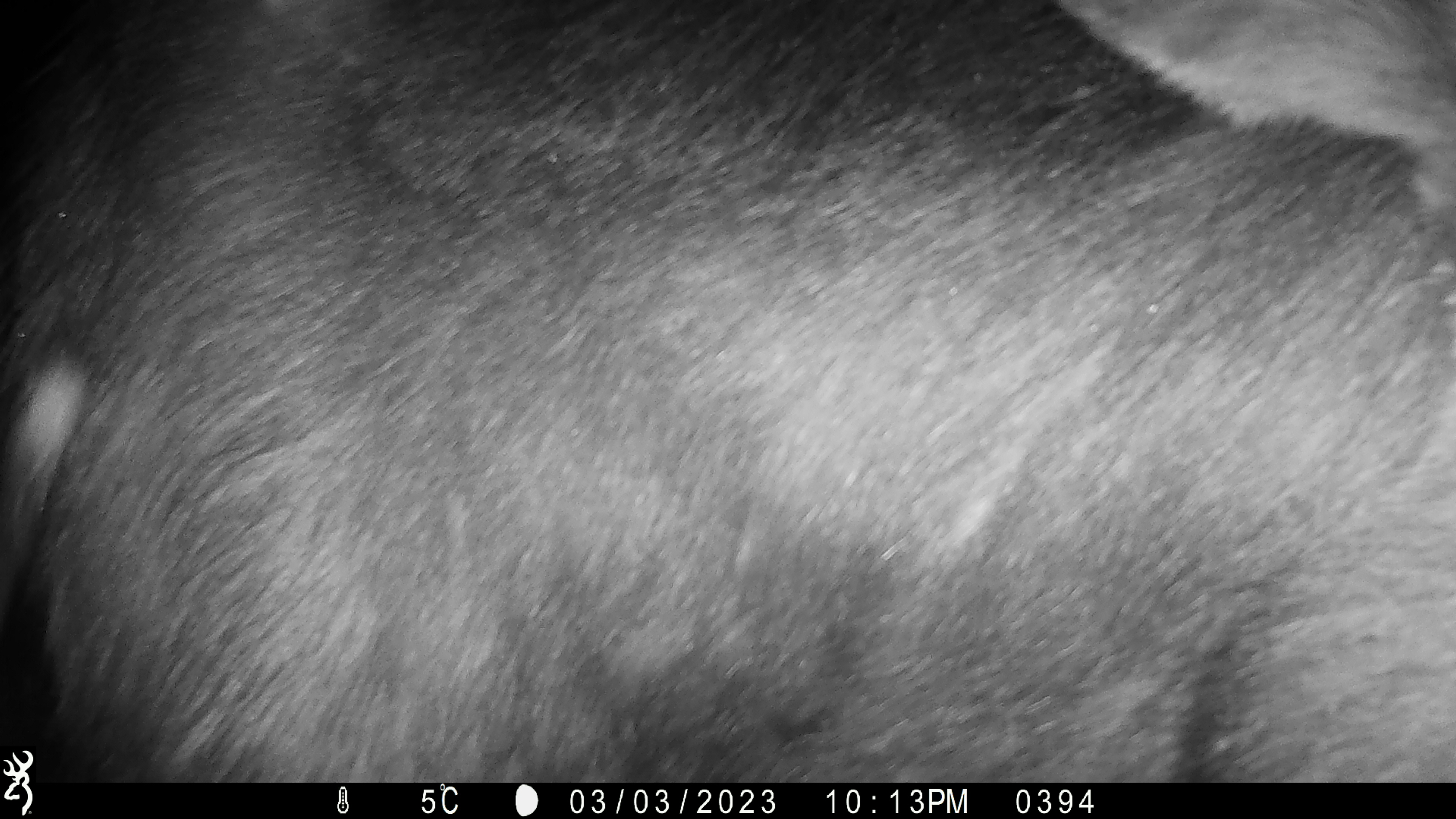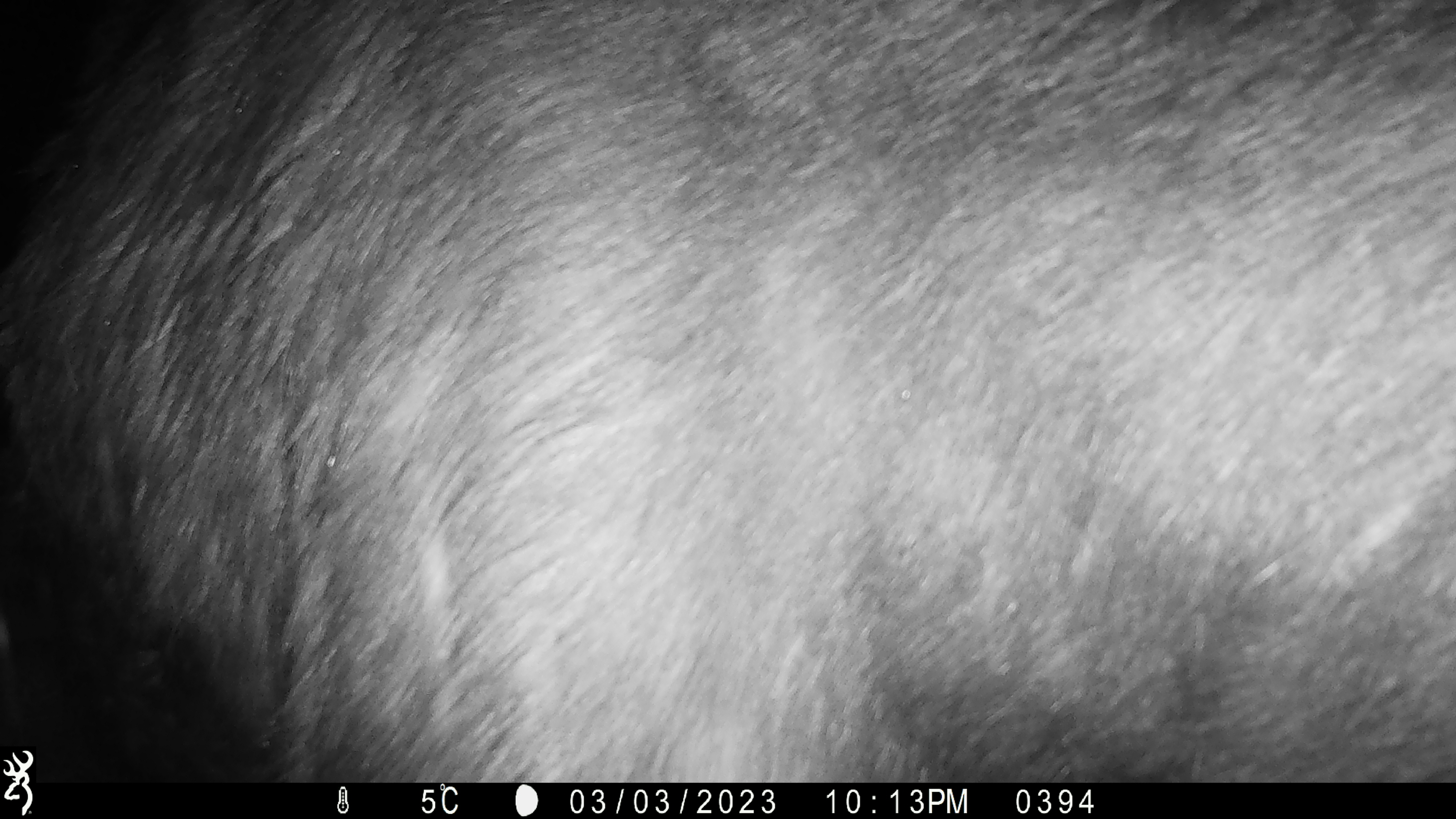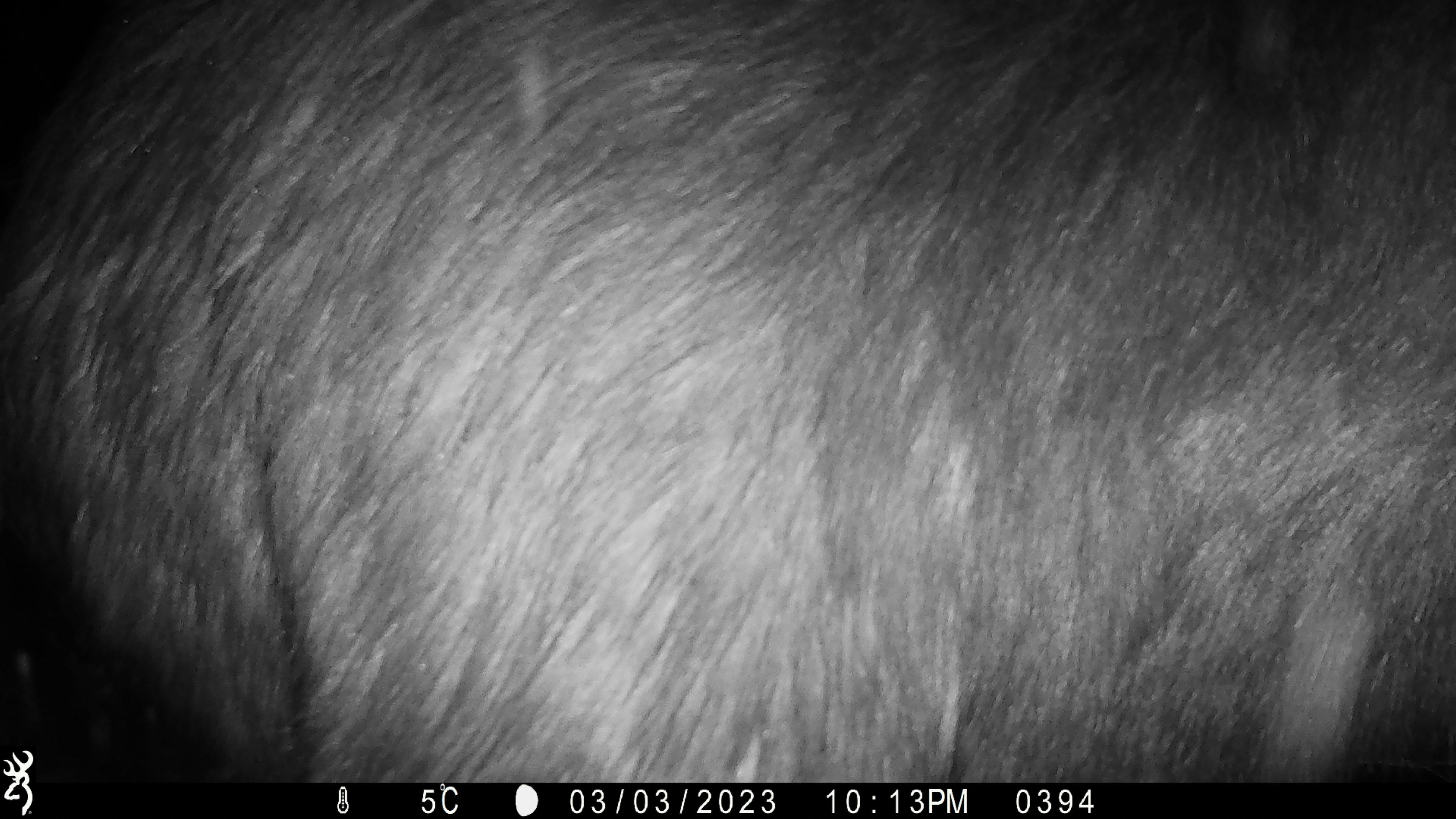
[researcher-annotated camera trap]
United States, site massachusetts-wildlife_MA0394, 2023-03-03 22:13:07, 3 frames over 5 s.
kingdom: Animalia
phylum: Chordata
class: Mammalia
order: Artiodactyla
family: Cervidae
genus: Alces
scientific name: Alces alces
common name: moose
Moose (Alces alces).